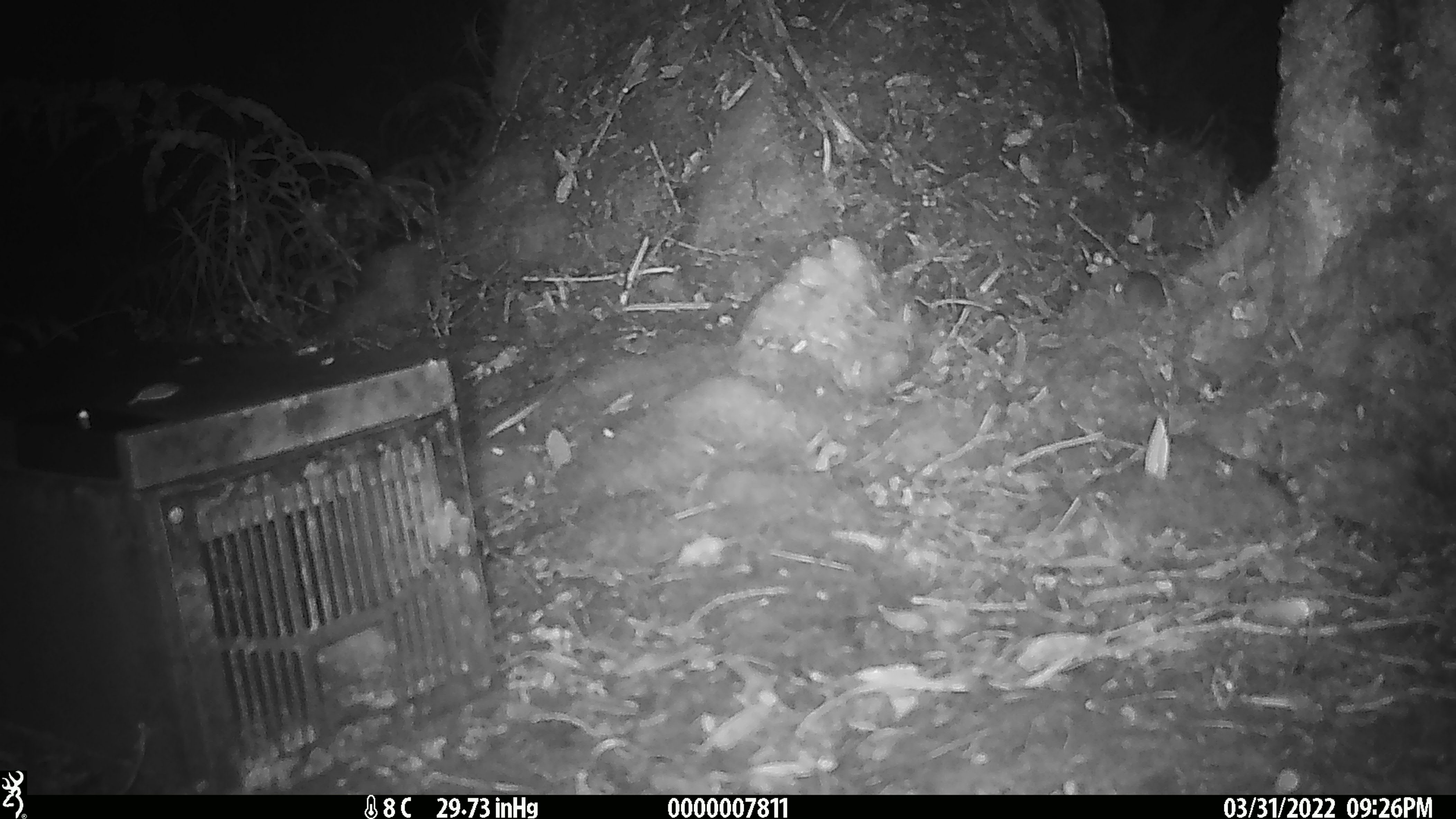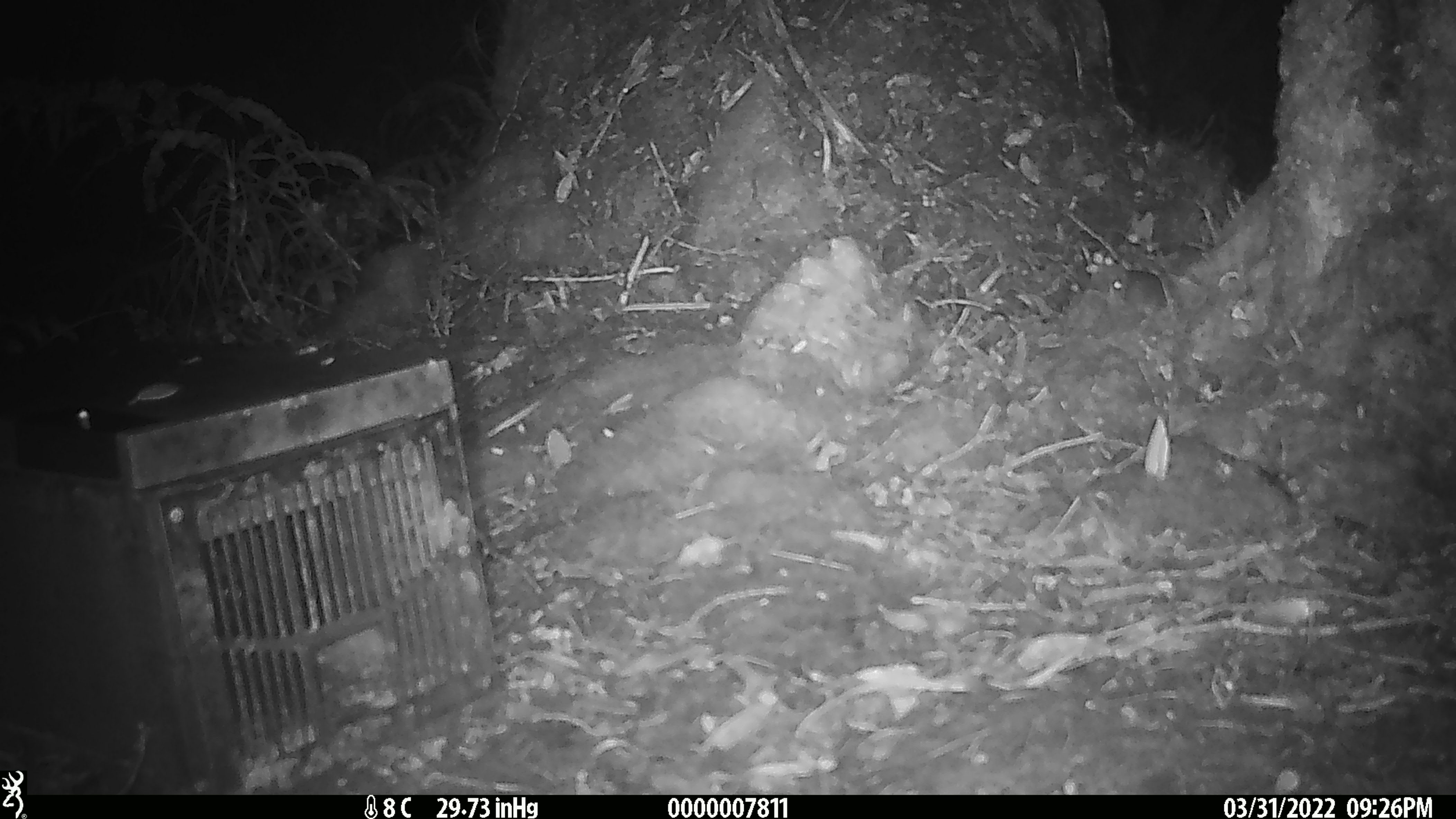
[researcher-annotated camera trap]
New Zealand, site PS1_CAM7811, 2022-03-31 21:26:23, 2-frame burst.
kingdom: Animalia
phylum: Chordata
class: Mammalia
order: Rodentia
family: Muridae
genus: Mus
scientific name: Mus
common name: mouse